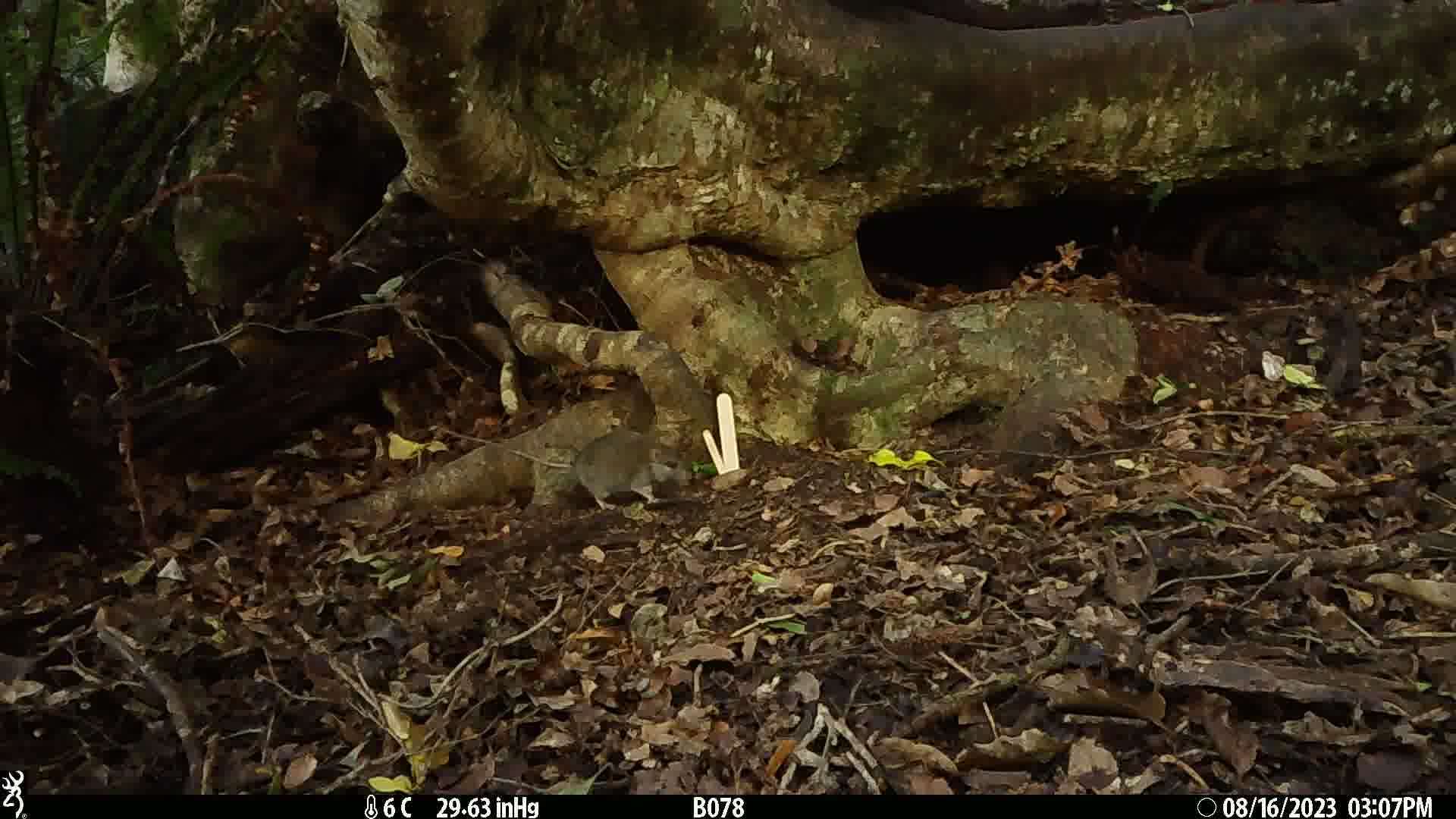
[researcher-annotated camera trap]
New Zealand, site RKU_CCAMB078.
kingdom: Animalia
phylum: Chordata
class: Mammalia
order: Rodentia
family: Muridae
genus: Rattus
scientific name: Rattus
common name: rat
Rat (Rattus).